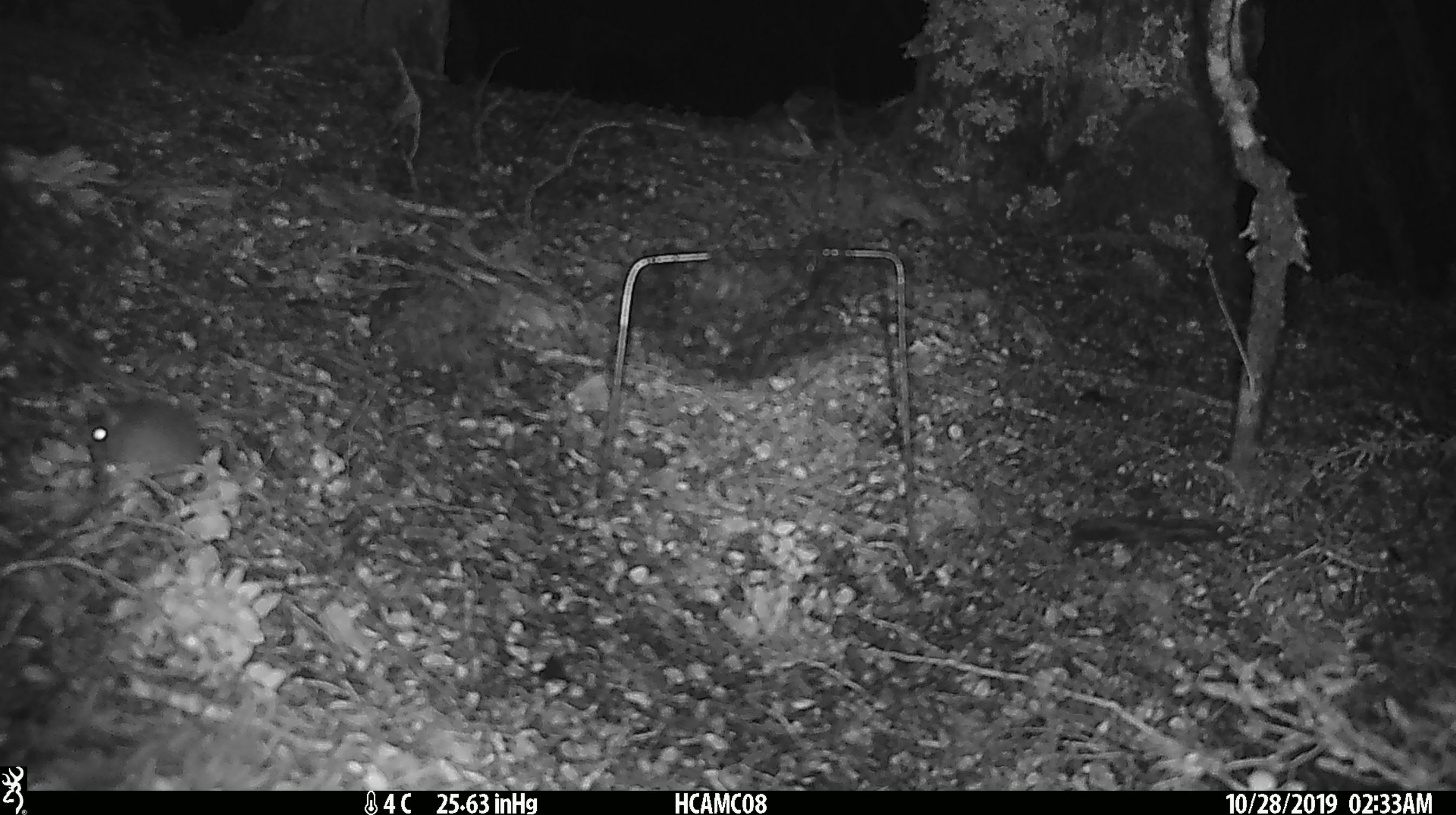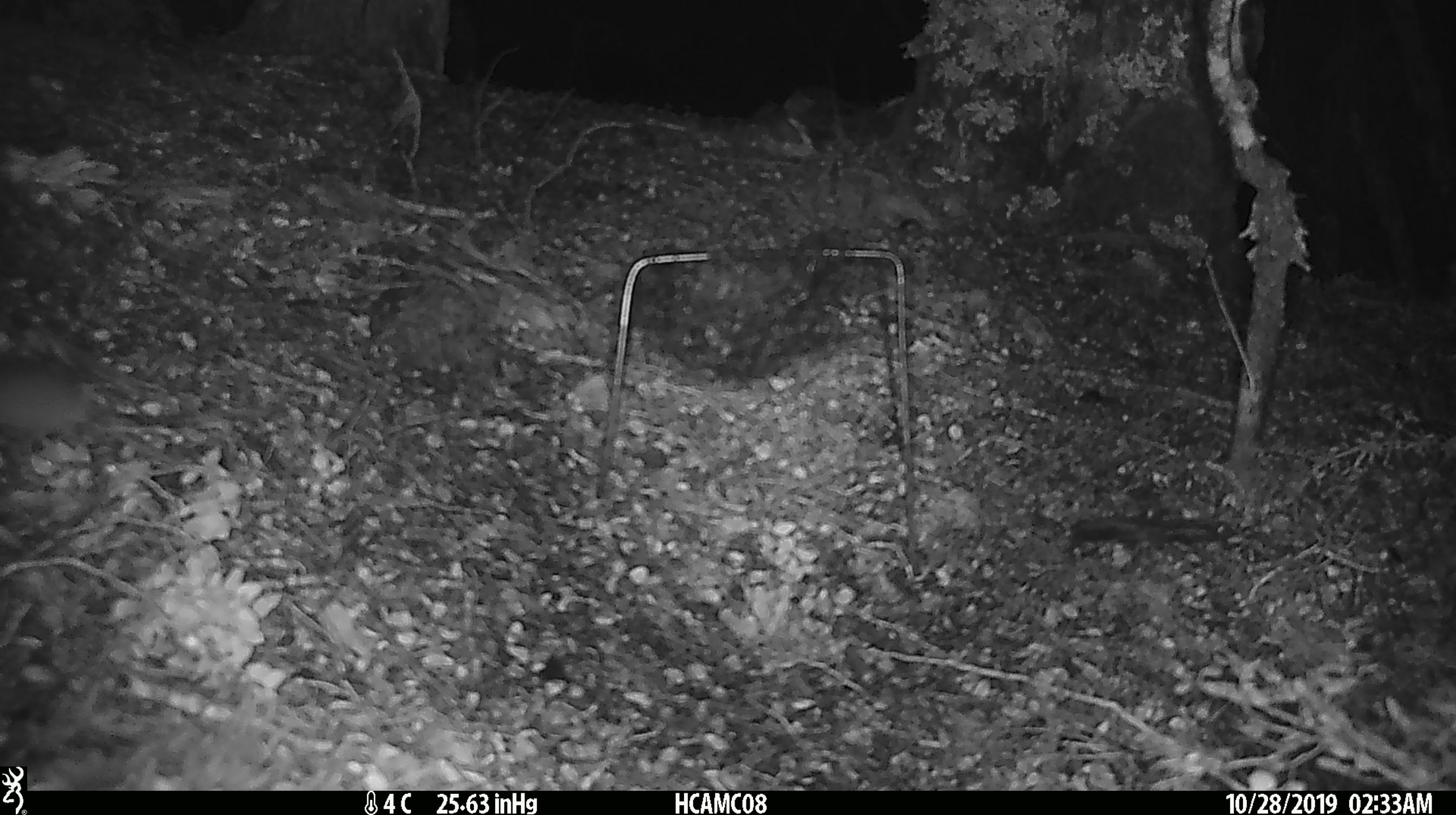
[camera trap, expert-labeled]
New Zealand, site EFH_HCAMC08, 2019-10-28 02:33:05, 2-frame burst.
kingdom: Animalia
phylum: Chordata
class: Mammalia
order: Rodentia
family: Muridae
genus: Mus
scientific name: Mus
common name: mouse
Mouse (Mus).